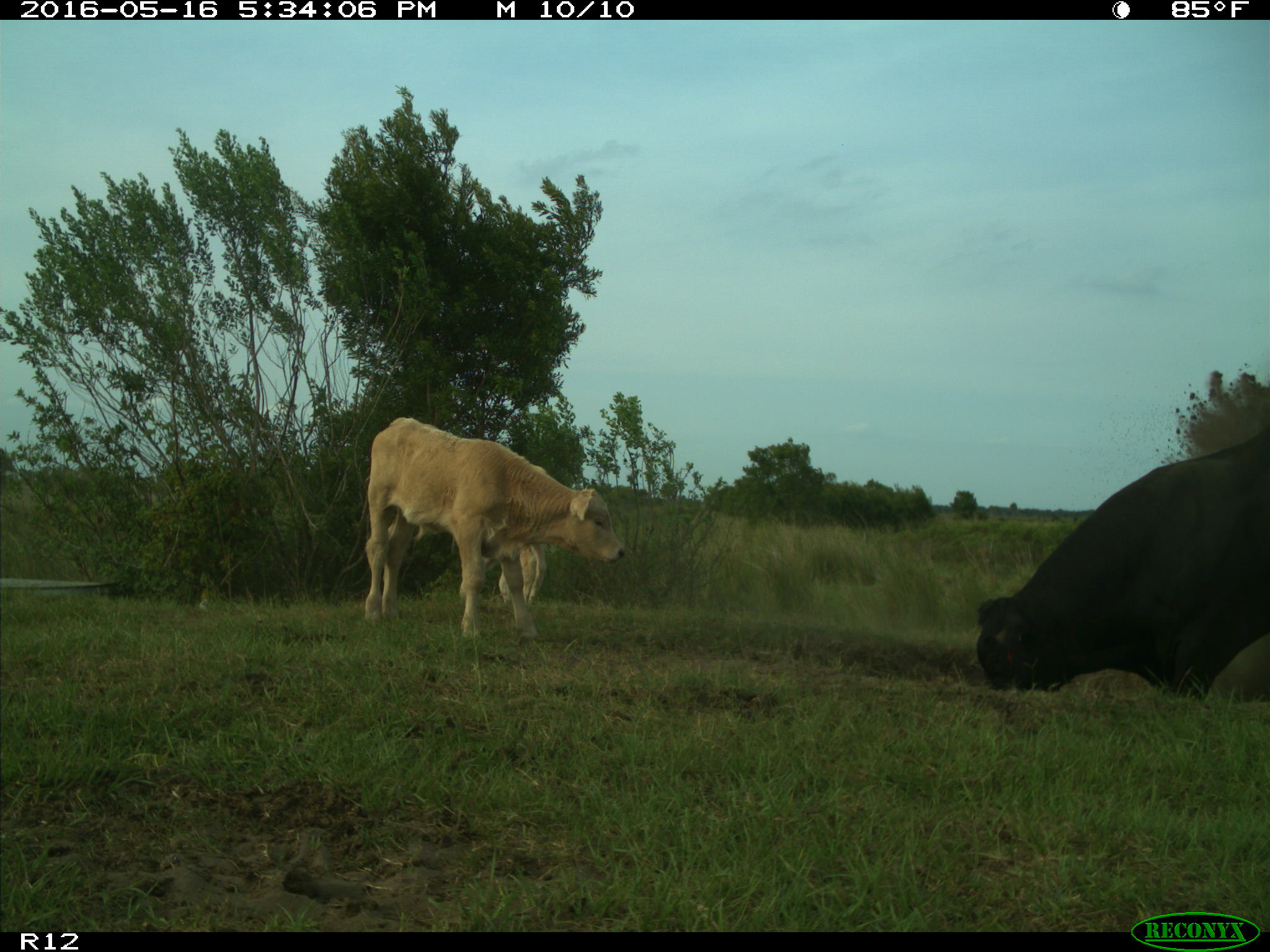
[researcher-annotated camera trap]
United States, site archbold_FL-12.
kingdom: Animalia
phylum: Chordata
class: Mammalia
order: Artiodactyla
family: Bovidae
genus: Bos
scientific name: Bos taurus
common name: domestic cow